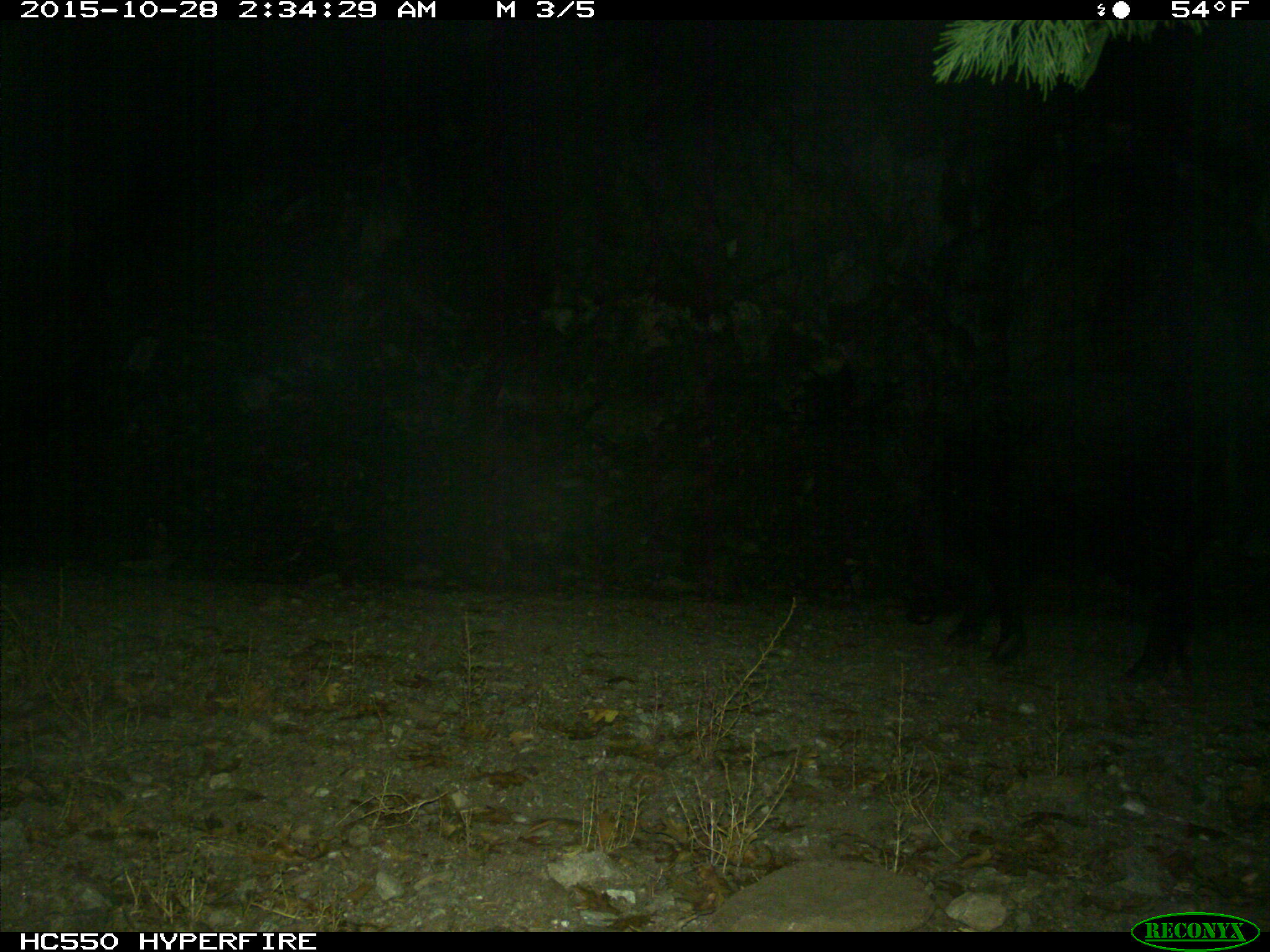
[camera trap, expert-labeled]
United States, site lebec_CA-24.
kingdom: Animalia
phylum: Chordata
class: Mammalia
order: Artiodactyla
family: Suidae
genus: Sus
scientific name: Sus scrofa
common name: wild boar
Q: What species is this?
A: Sus scrofa (wild boar).